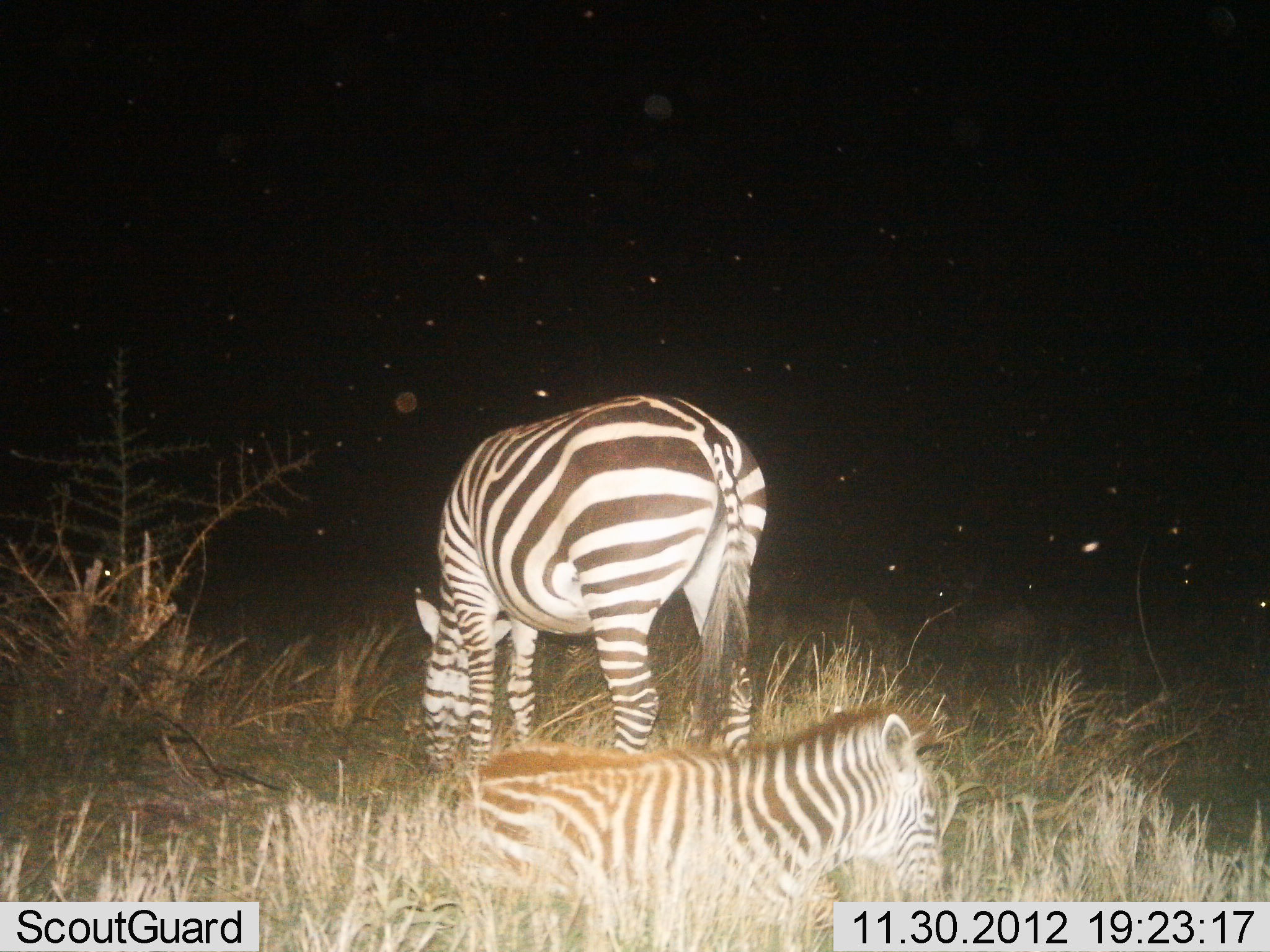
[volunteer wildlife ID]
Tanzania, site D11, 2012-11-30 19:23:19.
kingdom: Animalia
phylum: Chordata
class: Mammalia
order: Perissodactyla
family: Equidae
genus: Equus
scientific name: Equus quagga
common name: plains zebra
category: zebra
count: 2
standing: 50%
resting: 100%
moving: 0%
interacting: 0%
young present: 10%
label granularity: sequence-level